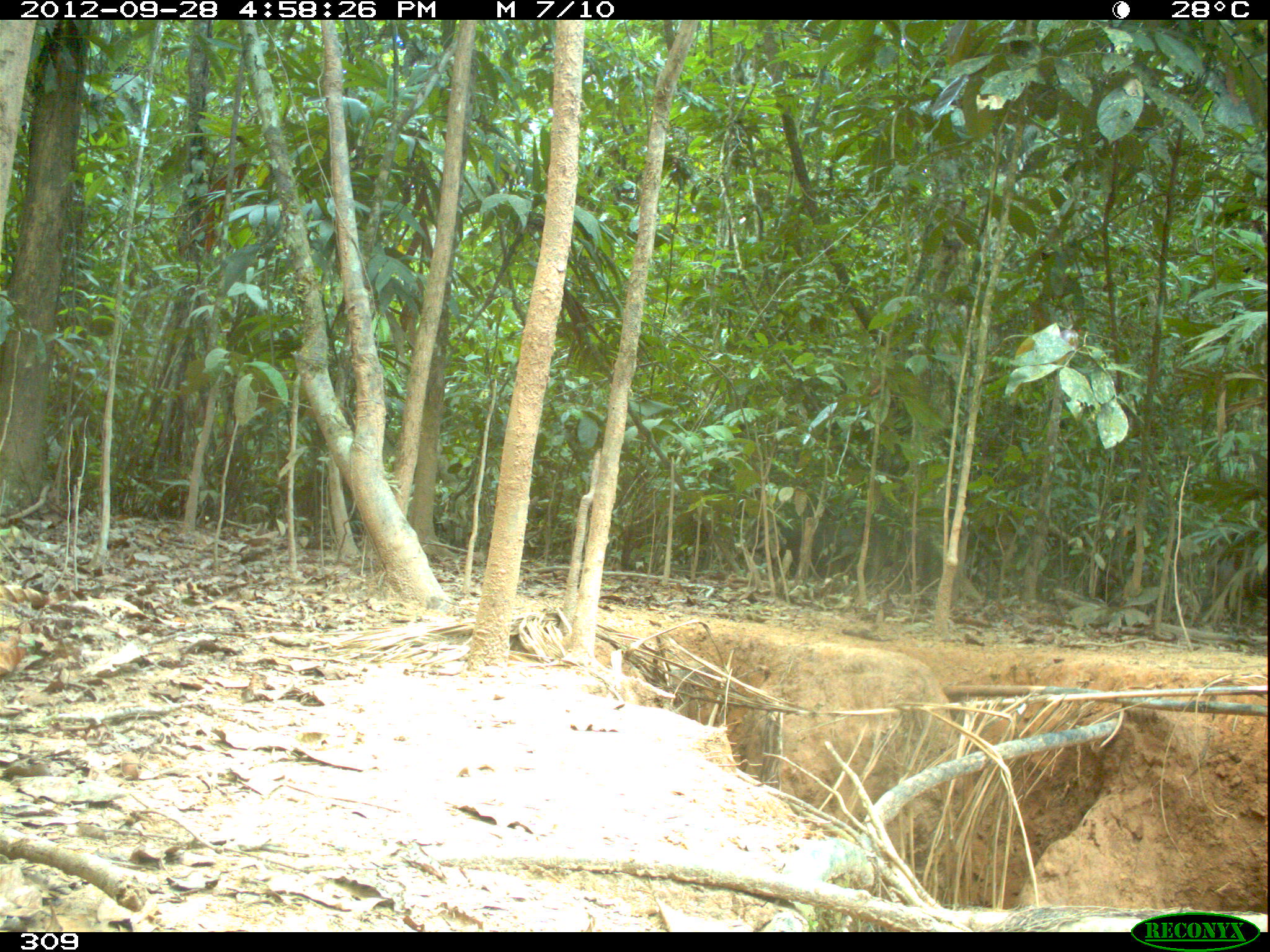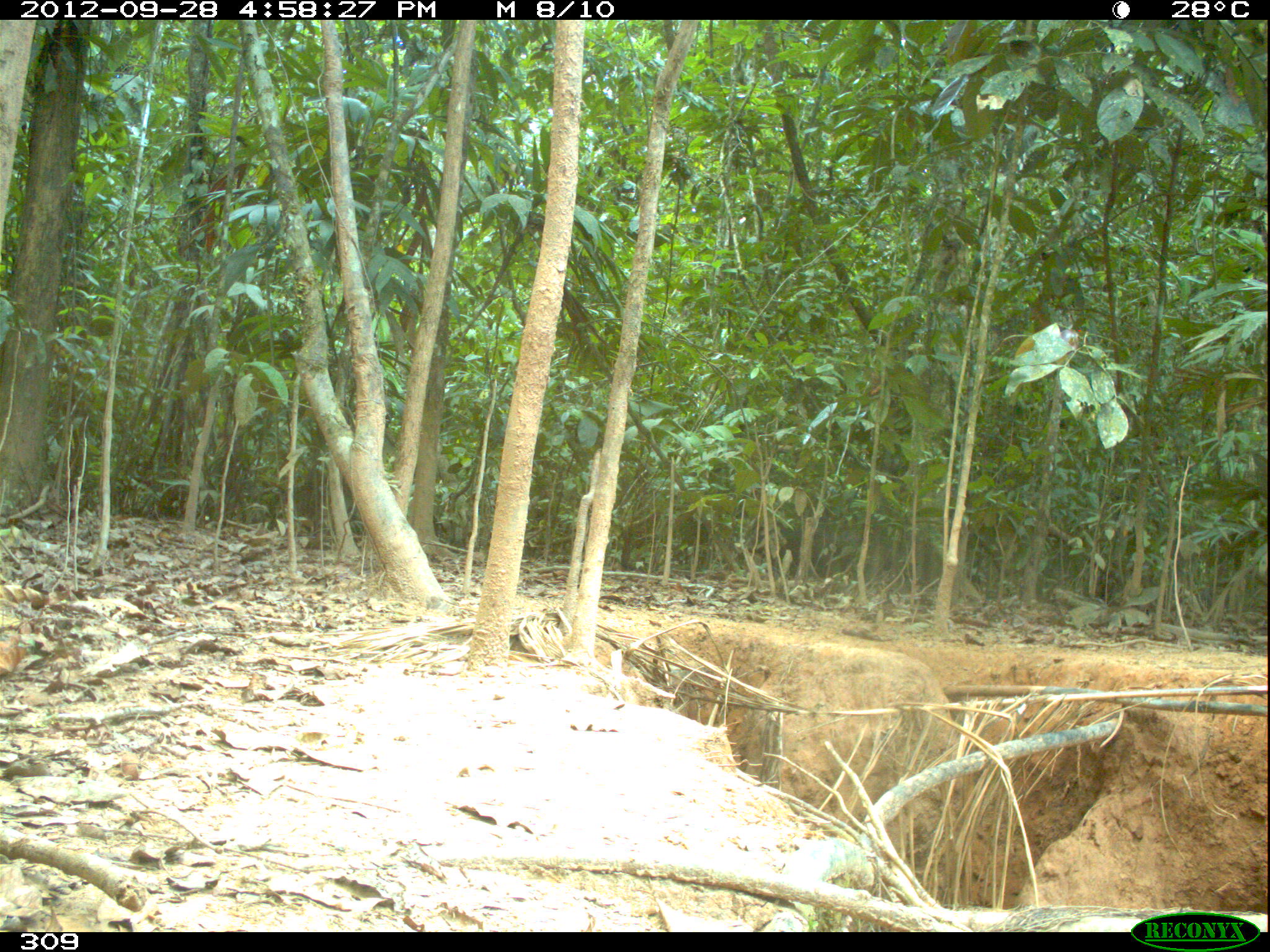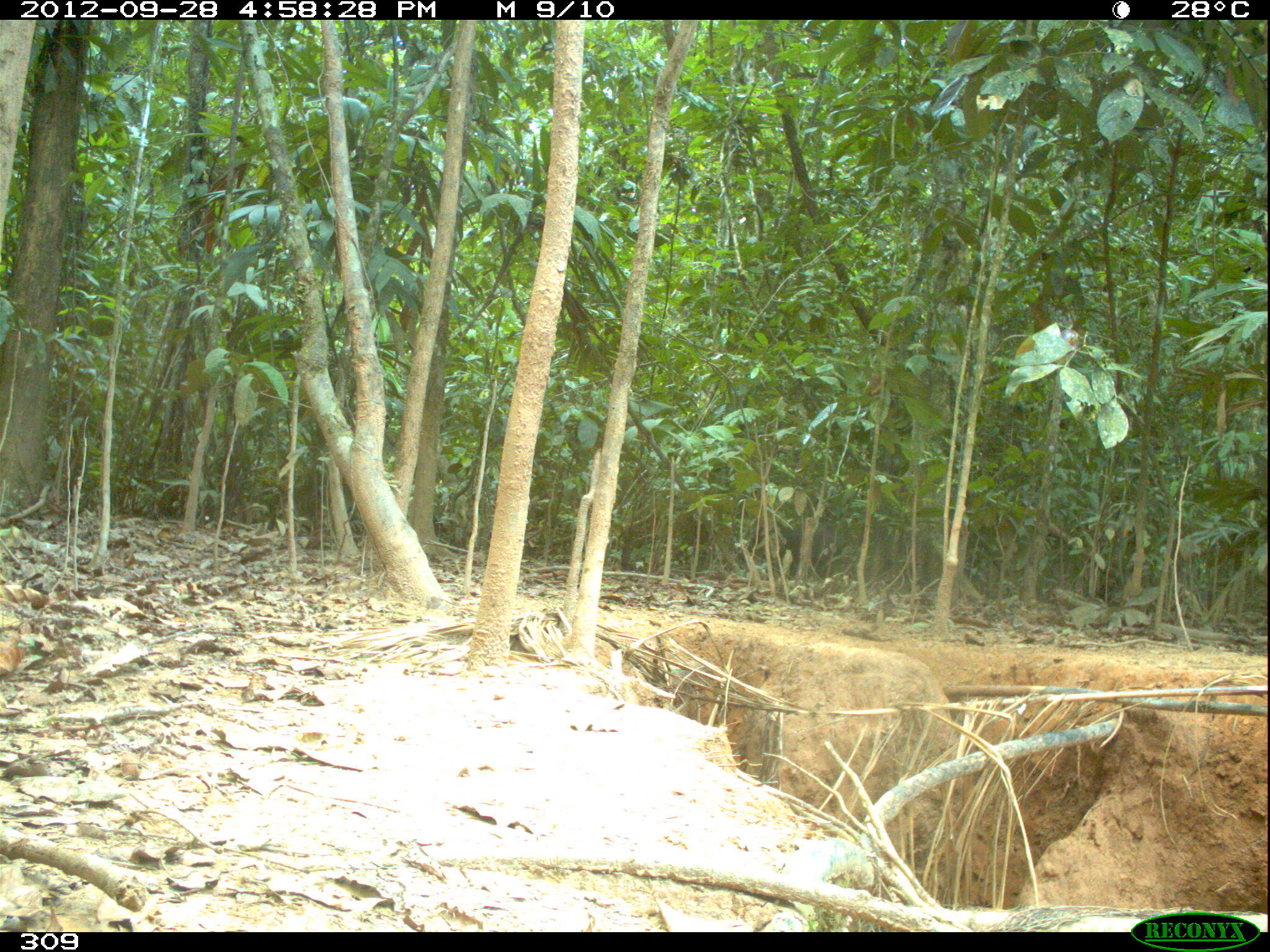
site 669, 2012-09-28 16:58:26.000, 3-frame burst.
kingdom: Animalia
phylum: Chordata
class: Mammalia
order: Artiodactyla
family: Tayassuidae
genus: Tayassu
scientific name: Tayassu pecari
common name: white-lipped peccary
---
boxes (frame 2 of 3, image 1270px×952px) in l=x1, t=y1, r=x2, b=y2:
tayassu pecari: l=739, t=508, r=873, b=588; l=1192, t=585, r=1232, b=616